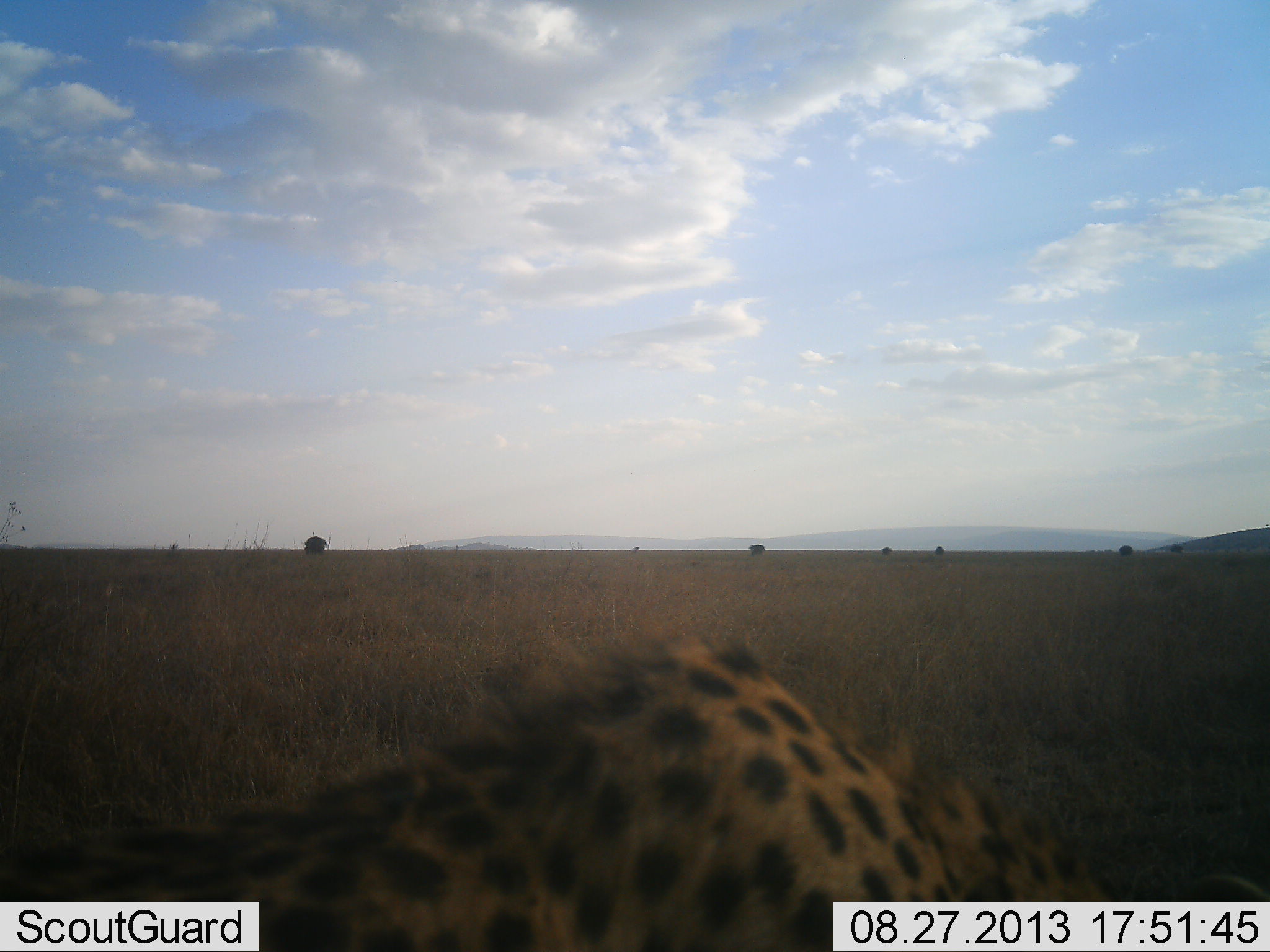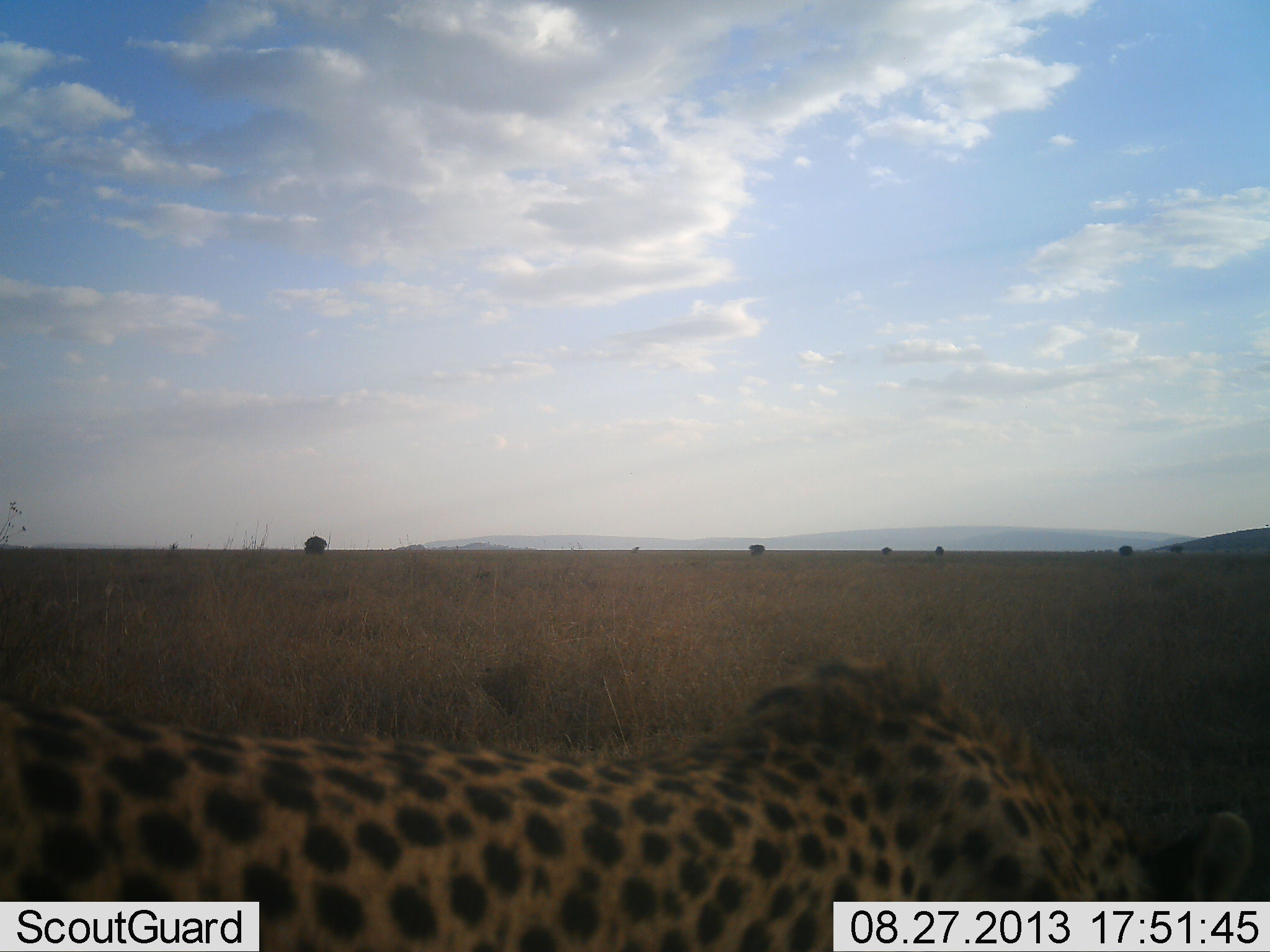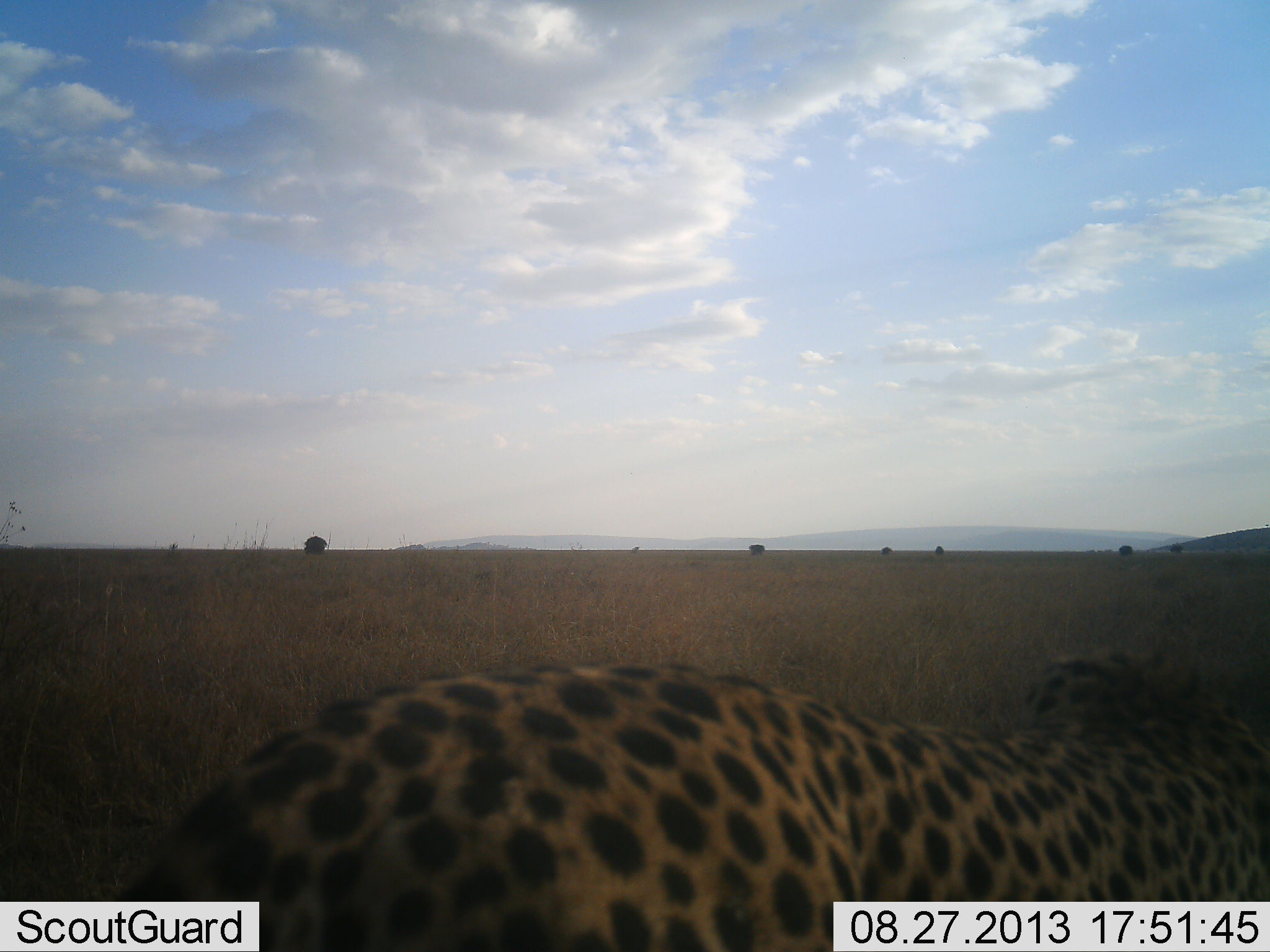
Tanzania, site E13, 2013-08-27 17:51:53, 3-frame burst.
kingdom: Animalia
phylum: Chordata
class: Mammalia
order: Carnivora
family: Felidae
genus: Acinonyx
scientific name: Acinonyx jubatus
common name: cheetah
Cheetah (Acinonyx jubatus), count 1. Behavior (volunteer vote fractions): standing 10%, resting 0%, moving 95%, interacting 0%. Young present (vote fraction): 0%. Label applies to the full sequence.